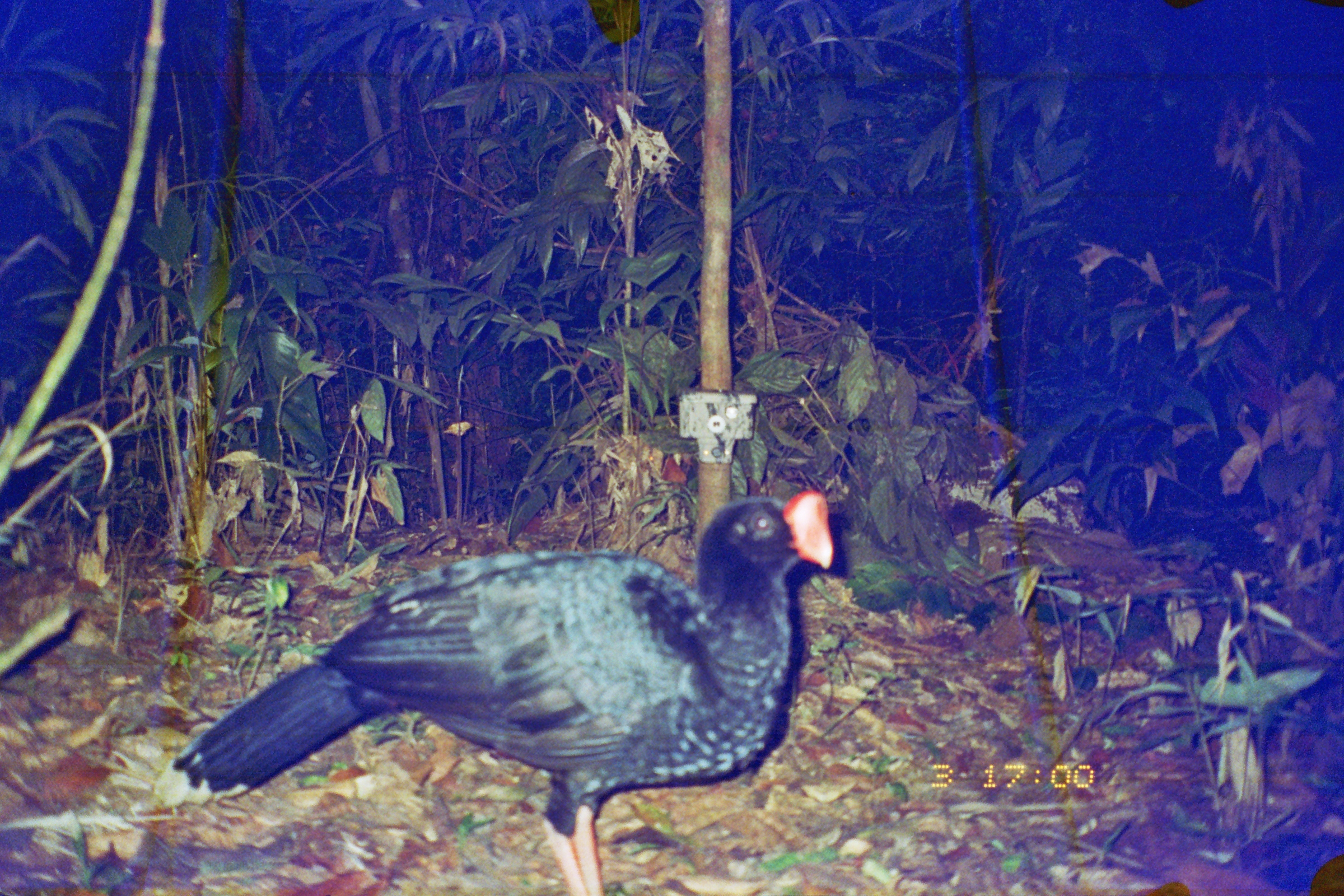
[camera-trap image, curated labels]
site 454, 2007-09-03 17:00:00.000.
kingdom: Animalia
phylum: Chordata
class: Aves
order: Galliformes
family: Cracidae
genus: Mitu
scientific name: Mitu tuberosum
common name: razor-billed curassow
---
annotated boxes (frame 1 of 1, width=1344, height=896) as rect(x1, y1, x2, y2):
mitu tuberosum: rect(148, 485, 836, 894)